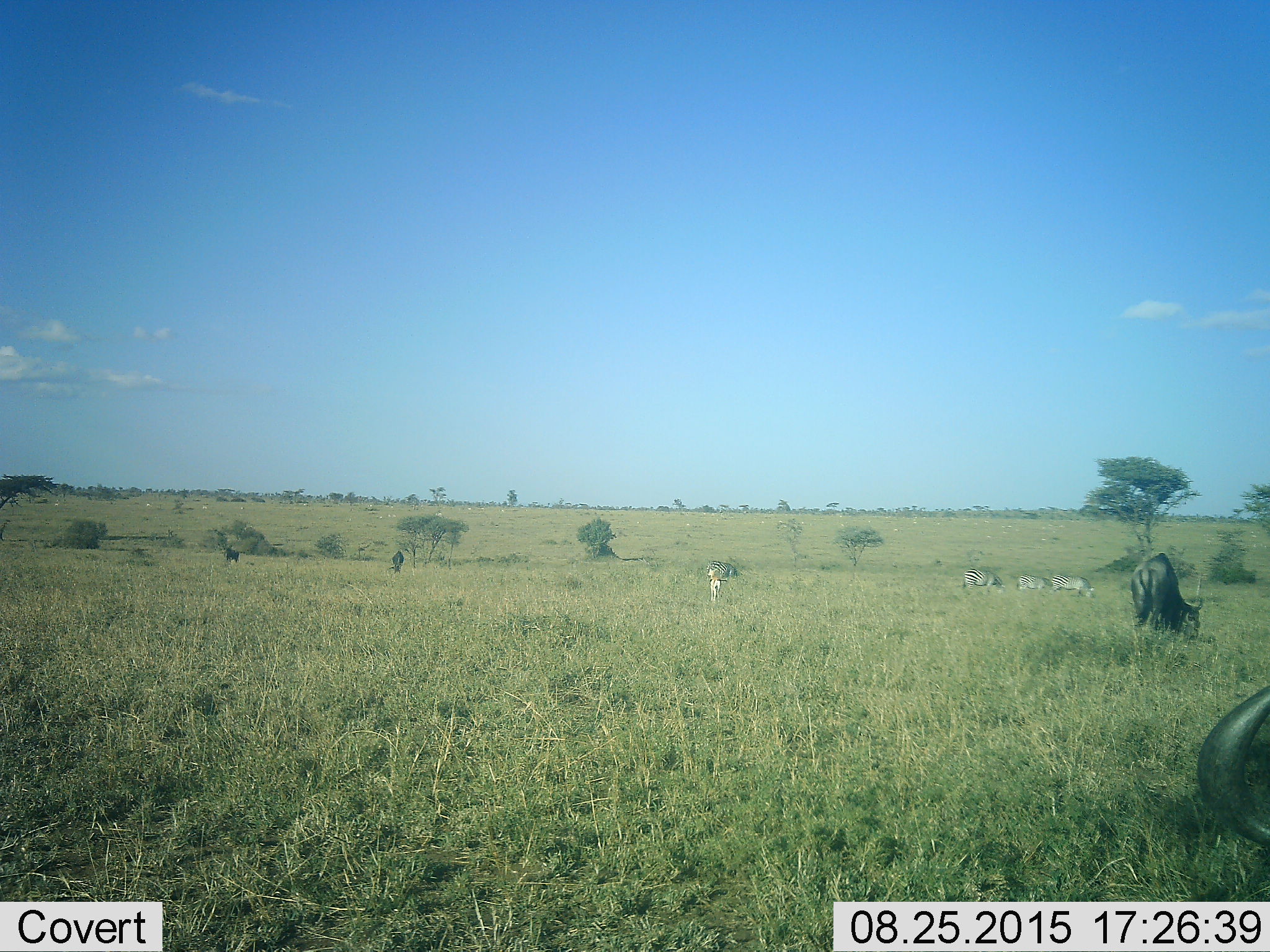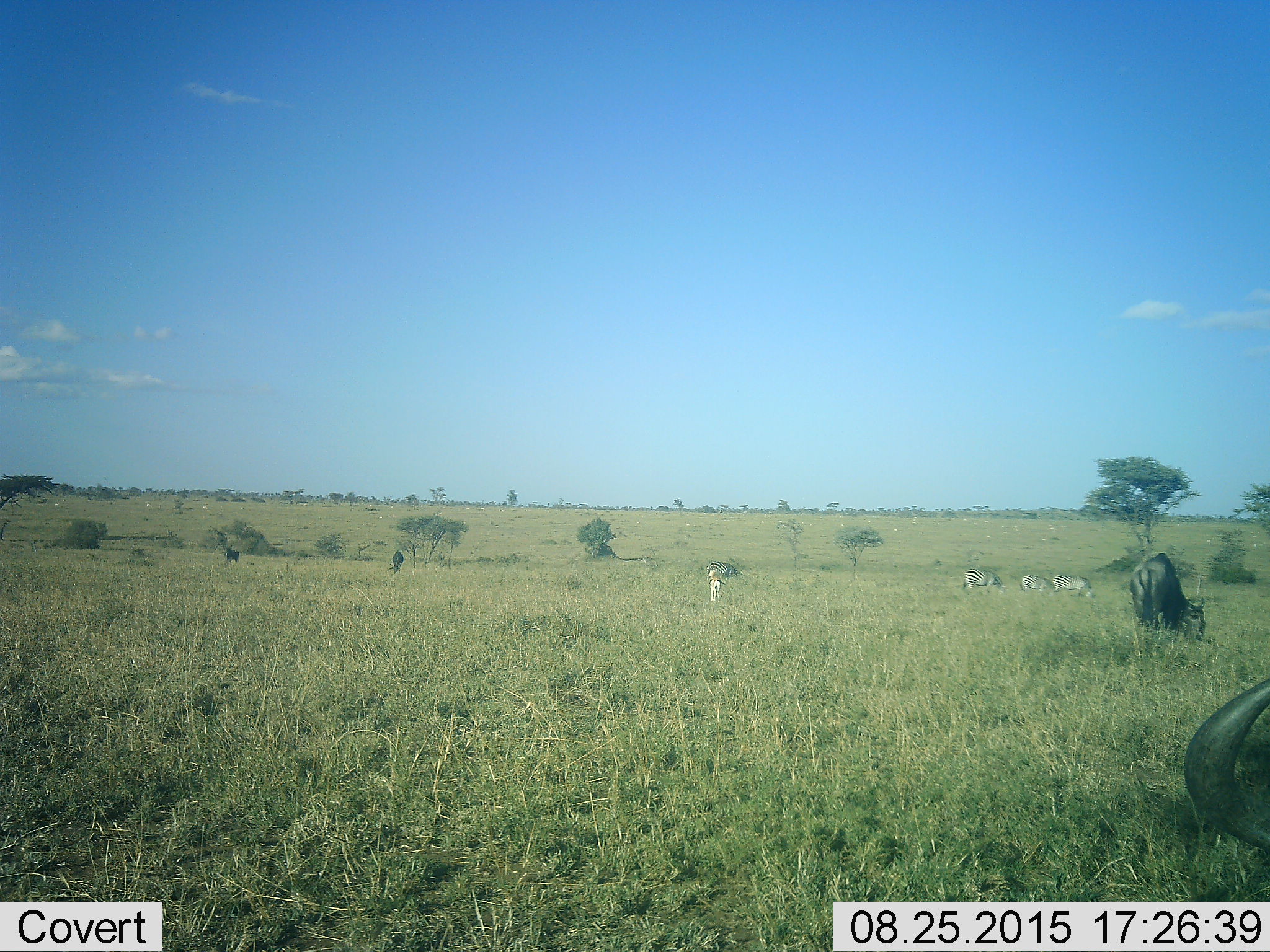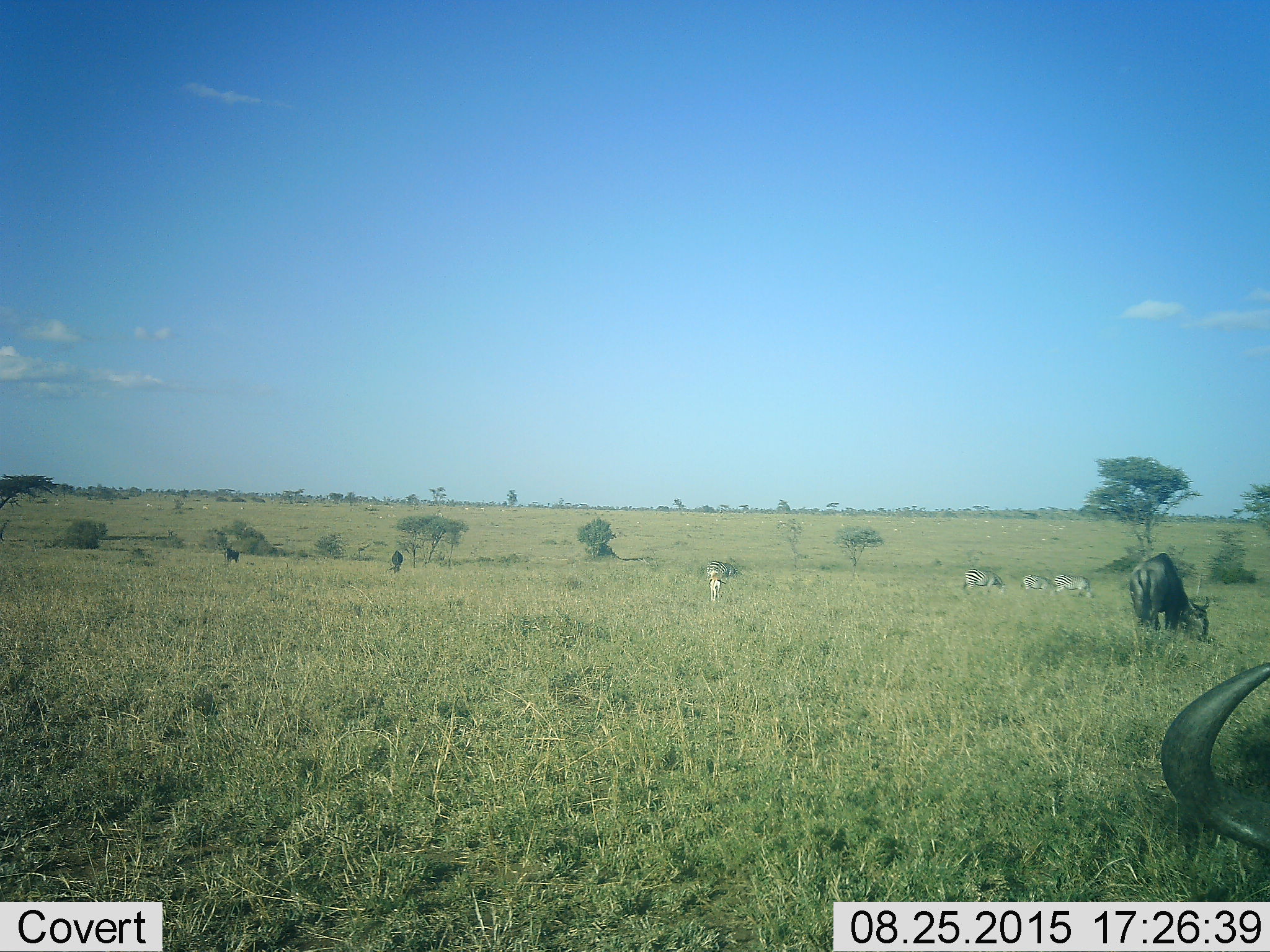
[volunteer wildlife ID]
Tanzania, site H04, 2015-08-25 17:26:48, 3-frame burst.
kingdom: Animalia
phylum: Chordata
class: Mammalia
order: Artiodactyla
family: Bovidae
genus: Eudorcas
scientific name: Eudorcas thomsonii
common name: thomson's gazelle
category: gazellethomsons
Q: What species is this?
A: Gazellethomsons (thomson's gazelle) (Eudorcas thomsonii).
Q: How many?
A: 11-50.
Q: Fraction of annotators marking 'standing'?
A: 75%.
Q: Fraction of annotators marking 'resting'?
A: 0%.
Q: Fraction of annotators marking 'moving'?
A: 25%.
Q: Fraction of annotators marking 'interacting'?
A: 0%.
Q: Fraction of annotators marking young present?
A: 0%.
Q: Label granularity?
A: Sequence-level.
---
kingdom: Animalia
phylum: Chordata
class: Mammalia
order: Artiodactyla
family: Bovidae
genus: Connochaetes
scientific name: Connochaetes taurinus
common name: blue wildebeest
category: wildebeest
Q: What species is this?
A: Wildebeest (blue wildebeest) (Connochaetes taurinus).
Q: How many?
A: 4.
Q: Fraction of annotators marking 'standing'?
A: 0%.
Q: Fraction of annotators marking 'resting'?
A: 0%.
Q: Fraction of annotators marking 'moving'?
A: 0%.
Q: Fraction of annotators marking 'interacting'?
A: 0%.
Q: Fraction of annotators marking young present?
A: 0%.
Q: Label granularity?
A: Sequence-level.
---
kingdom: Animalia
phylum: Chordata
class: Mammalia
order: Perissodactyla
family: Equidae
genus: Equus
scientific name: Equus quagga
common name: plains zebra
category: zebra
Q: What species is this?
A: Zebra (plains zebra) (Equus quagga).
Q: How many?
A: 4.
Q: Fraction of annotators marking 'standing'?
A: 14%.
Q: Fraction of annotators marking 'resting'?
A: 0%.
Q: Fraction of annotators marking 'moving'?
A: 14%.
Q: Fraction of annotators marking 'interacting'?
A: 0%.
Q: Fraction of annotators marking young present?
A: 0%.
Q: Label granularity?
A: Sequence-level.